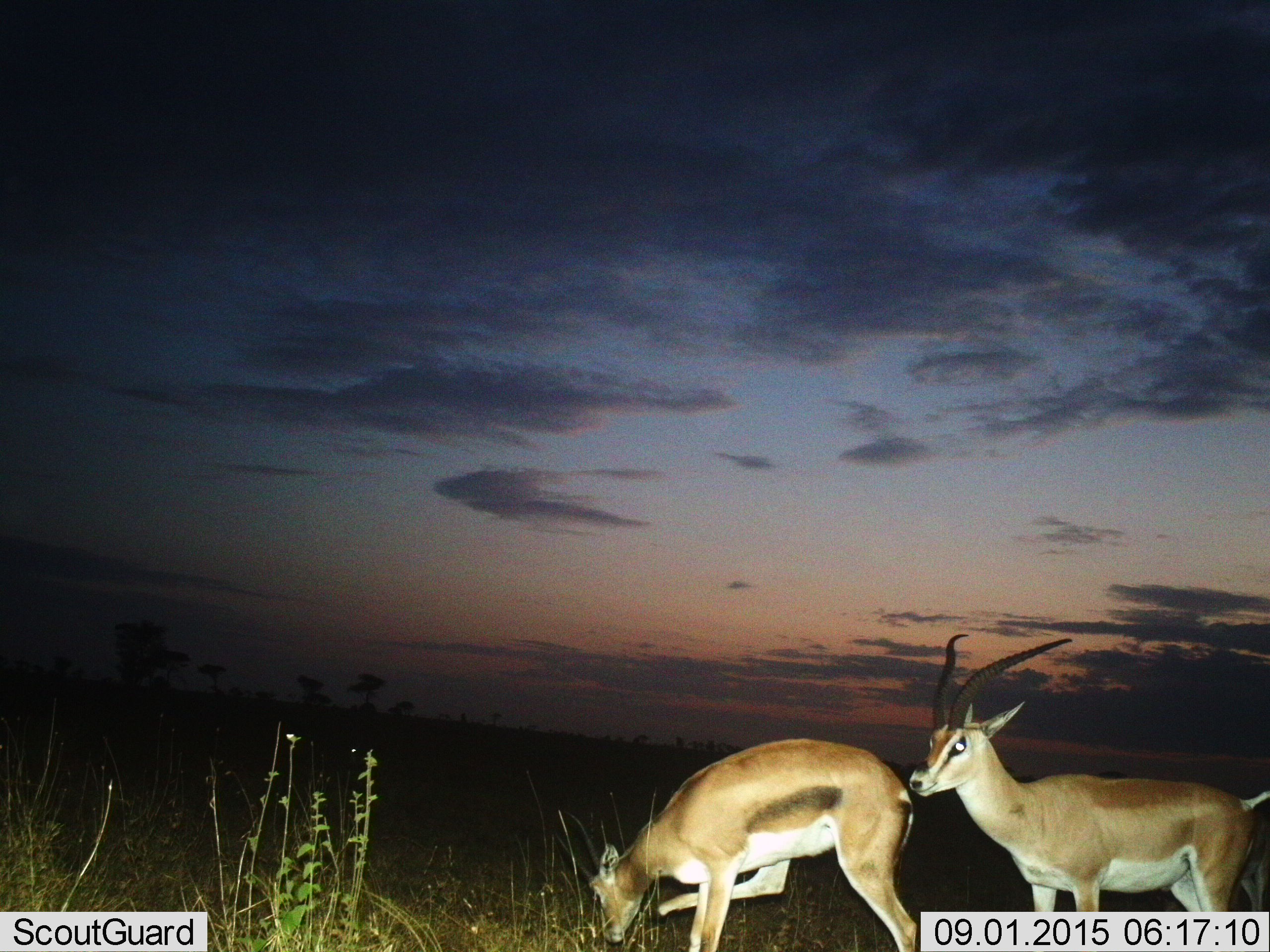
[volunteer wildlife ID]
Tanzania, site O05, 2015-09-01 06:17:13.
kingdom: Animalia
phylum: Chordata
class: Mammalia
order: Artiodactyla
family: Bovidae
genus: Nanger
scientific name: Nanger granti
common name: grant's gazelle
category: gazellegrants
Gazellegrants (grant's gazelle) (Nanger granti), count 3. Behavior (volunteer vote fractions): standing 100%, resting 0%, moving 0%, interacting 0%. Young present (vote fraction): 0%. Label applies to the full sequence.